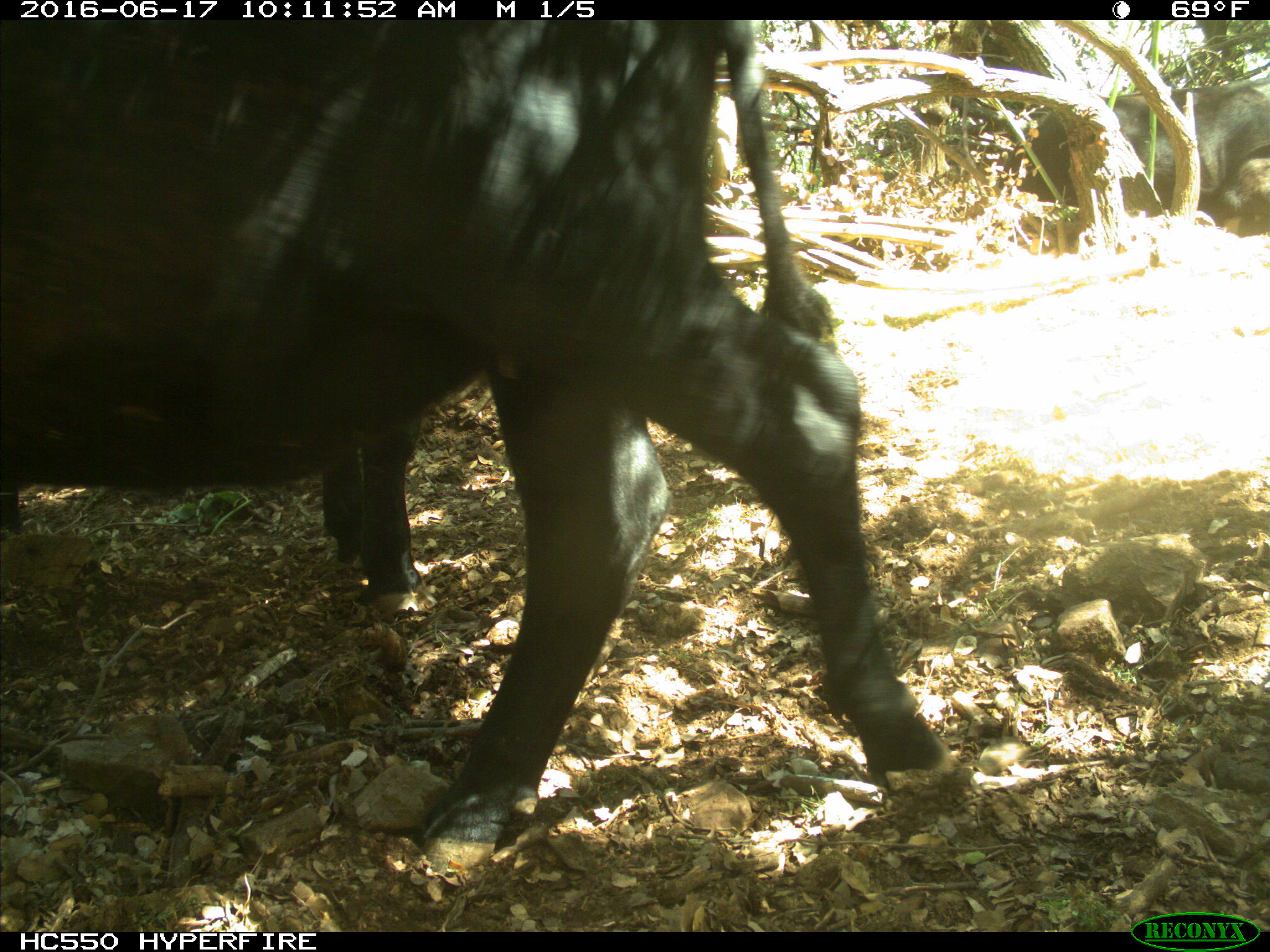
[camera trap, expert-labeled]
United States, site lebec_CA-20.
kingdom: Animalia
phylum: Chordata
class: Mammalia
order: Artiodactyla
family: Bovidae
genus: Bos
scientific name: Bos taurus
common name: domestic cow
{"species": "Bos taurus (domestic cow)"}